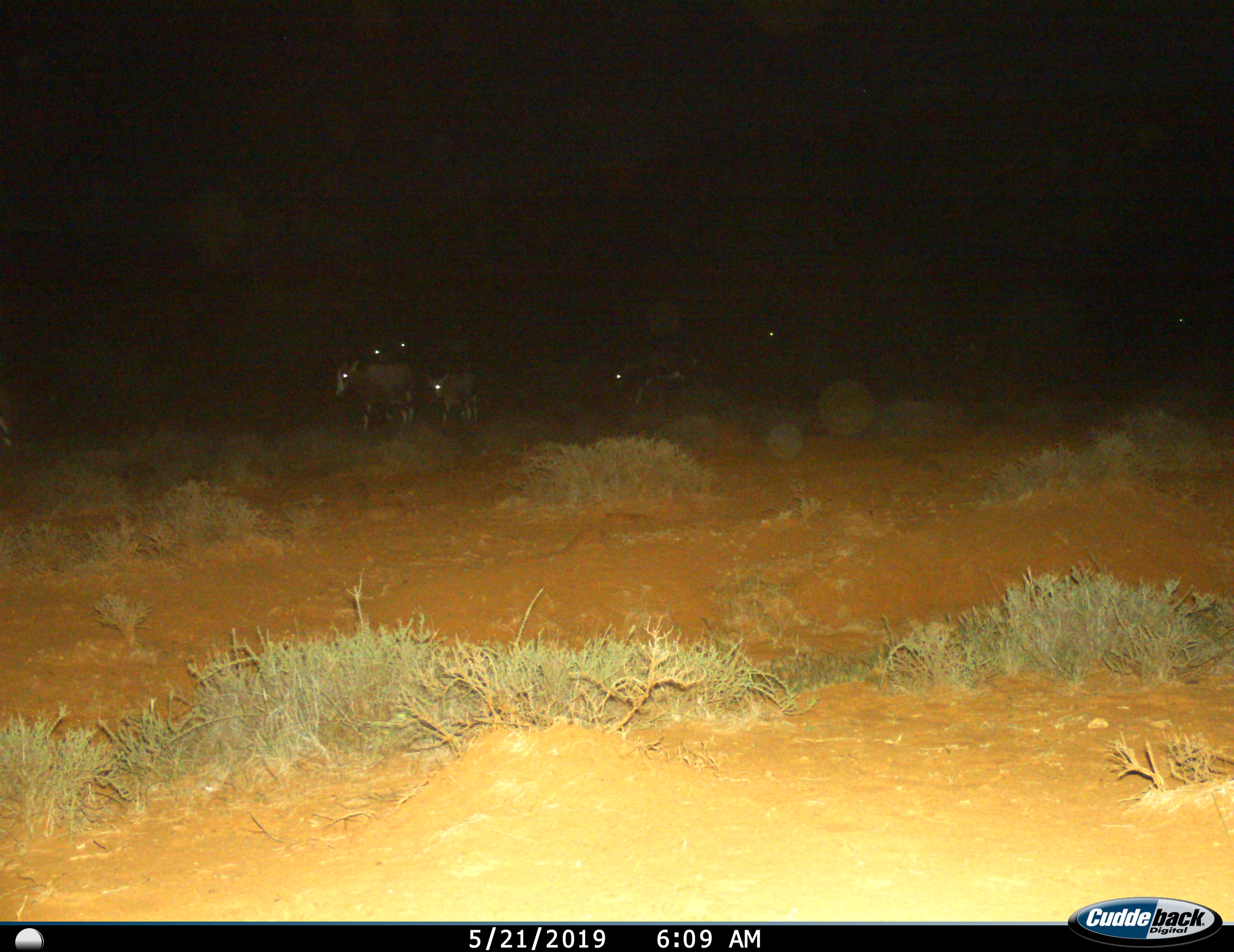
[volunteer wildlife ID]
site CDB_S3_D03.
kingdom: Animalia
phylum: Chordata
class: Mammalia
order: Artiodactyla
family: Bovidae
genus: Damaliscus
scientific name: Damaliscus pygargus phillipsi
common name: blesbok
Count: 7.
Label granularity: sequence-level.